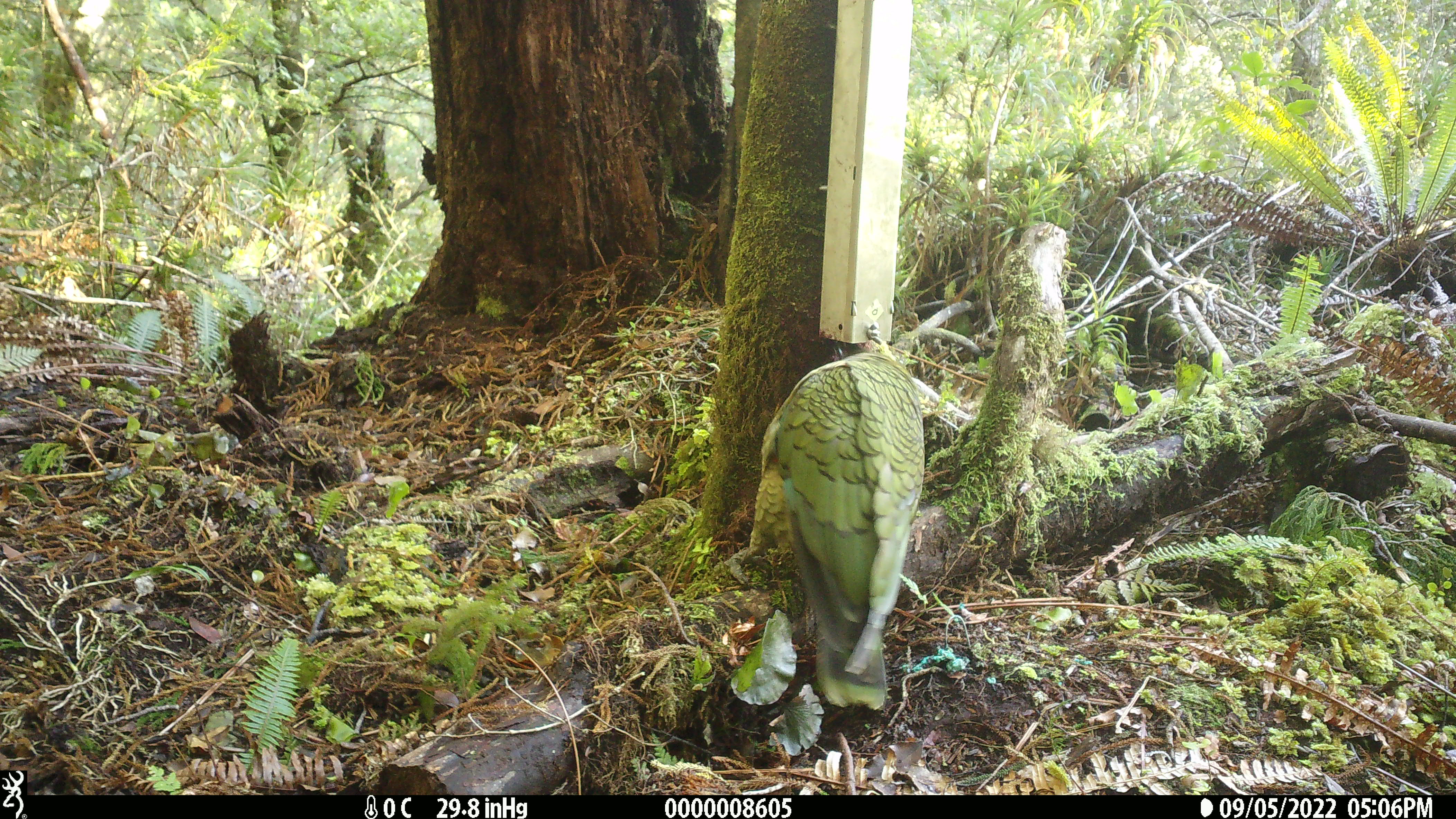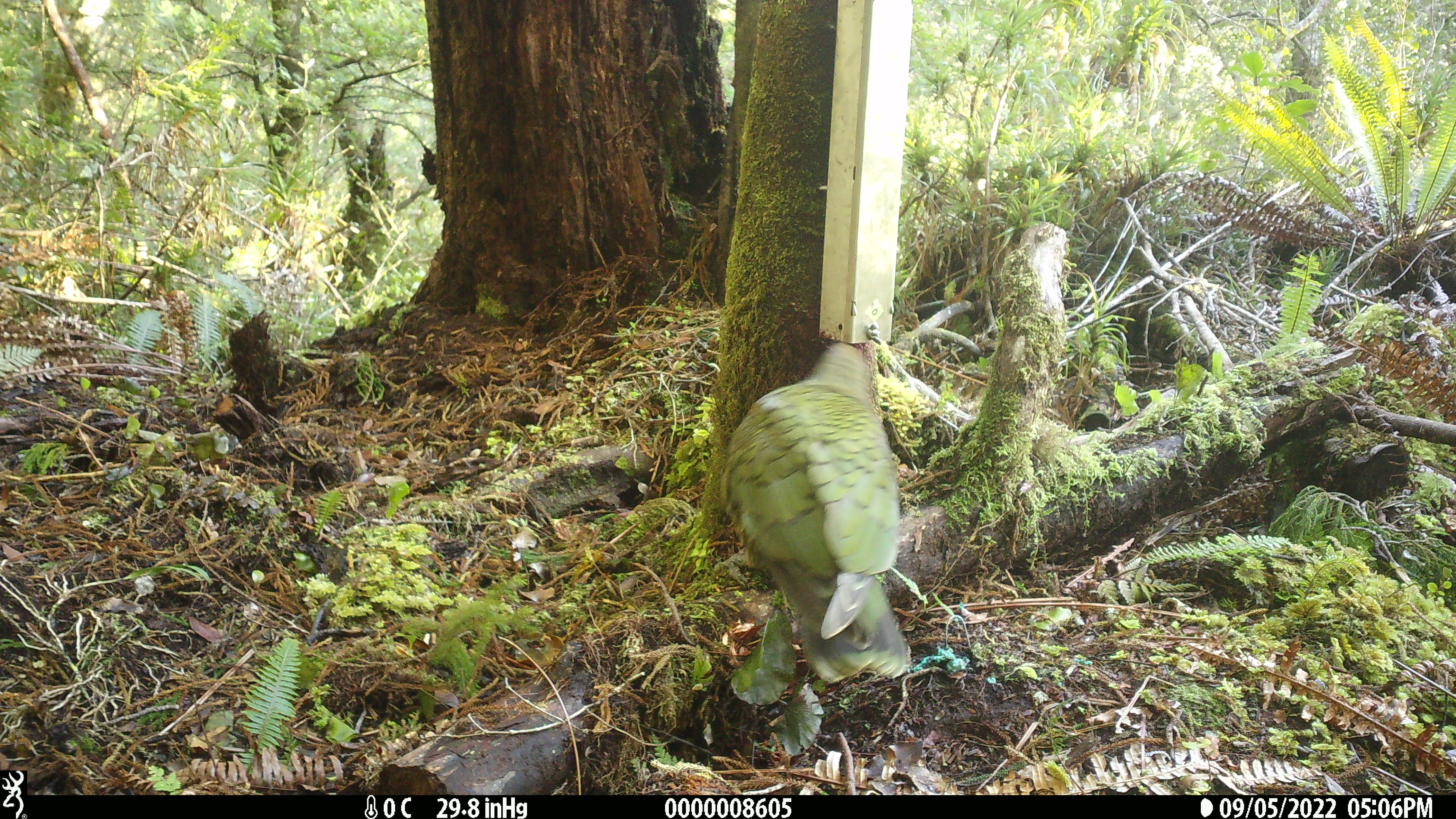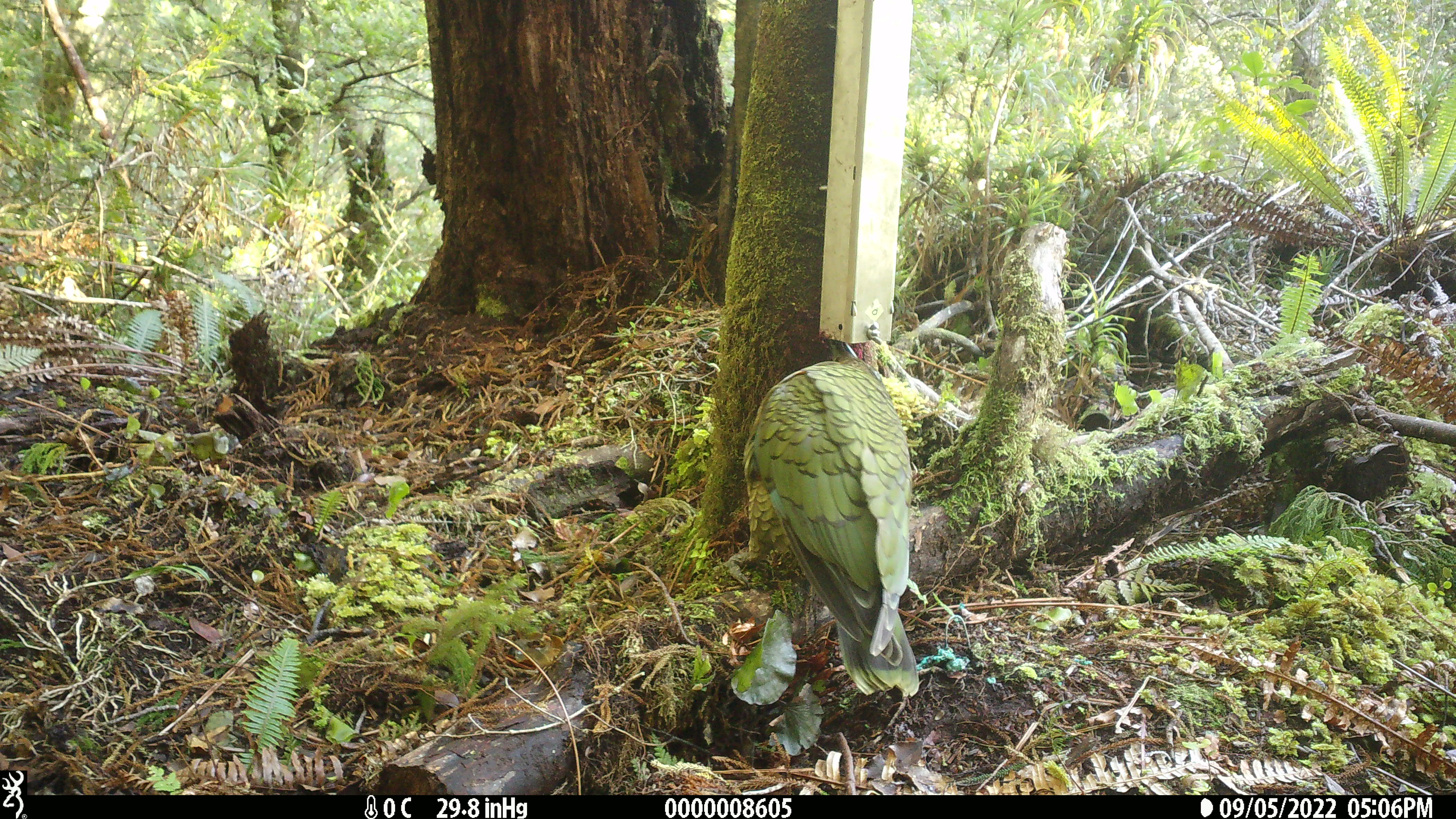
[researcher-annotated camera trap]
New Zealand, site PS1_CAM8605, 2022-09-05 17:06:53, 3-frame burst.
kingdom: Animalia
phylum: Chordata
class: Aves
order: Psittaciformes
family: Strigopidae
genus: Nestor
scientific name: Nestor notabilis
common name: kea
Kea (Nestor notabilis).